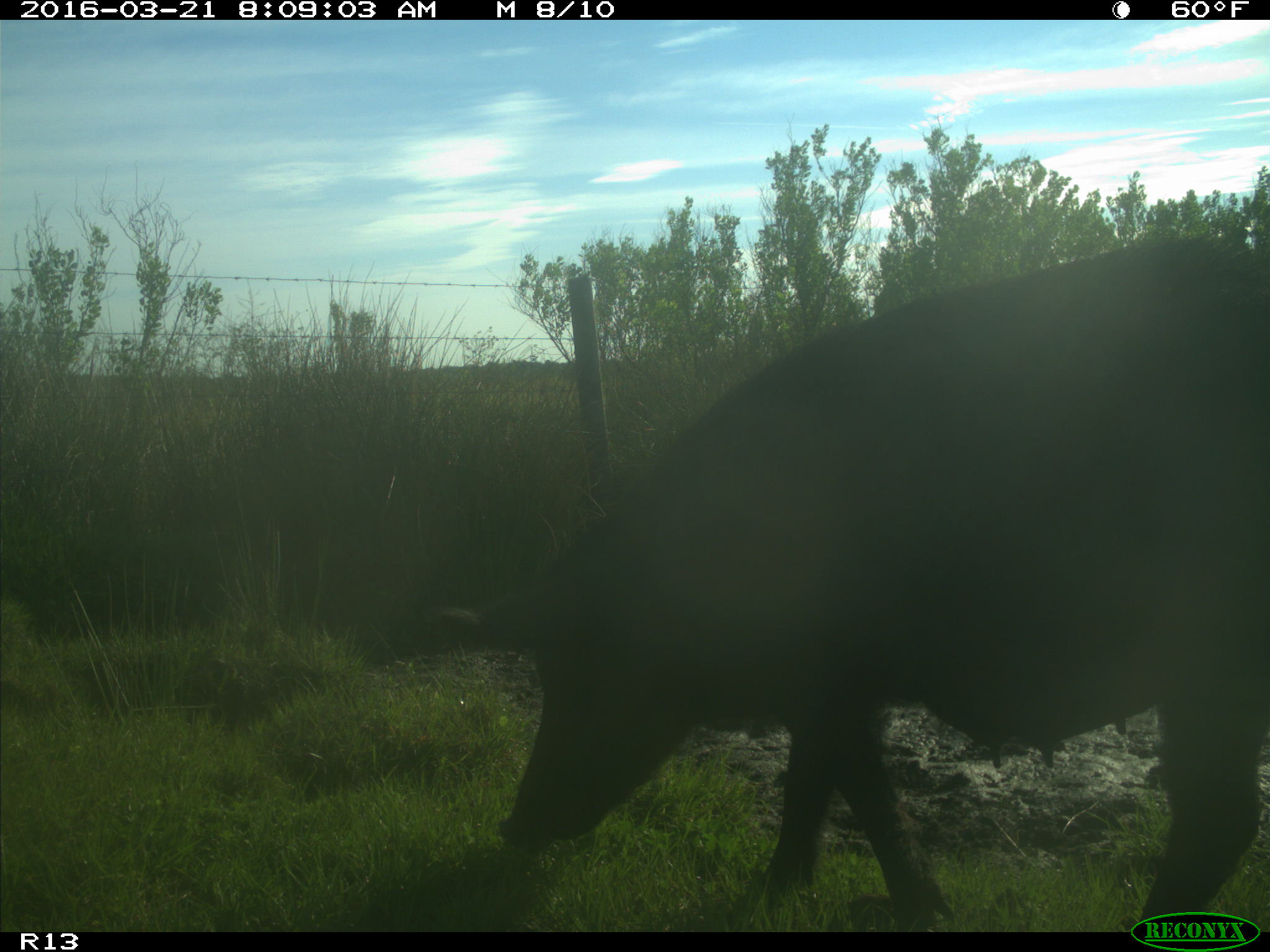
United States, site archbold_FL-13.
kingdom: Animalia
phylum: Chordata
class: Mammalia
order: Artiodactyla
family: Suidae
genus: Sus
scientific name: Sus scrofa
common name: wild boar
Sus scrofa (wild boar).